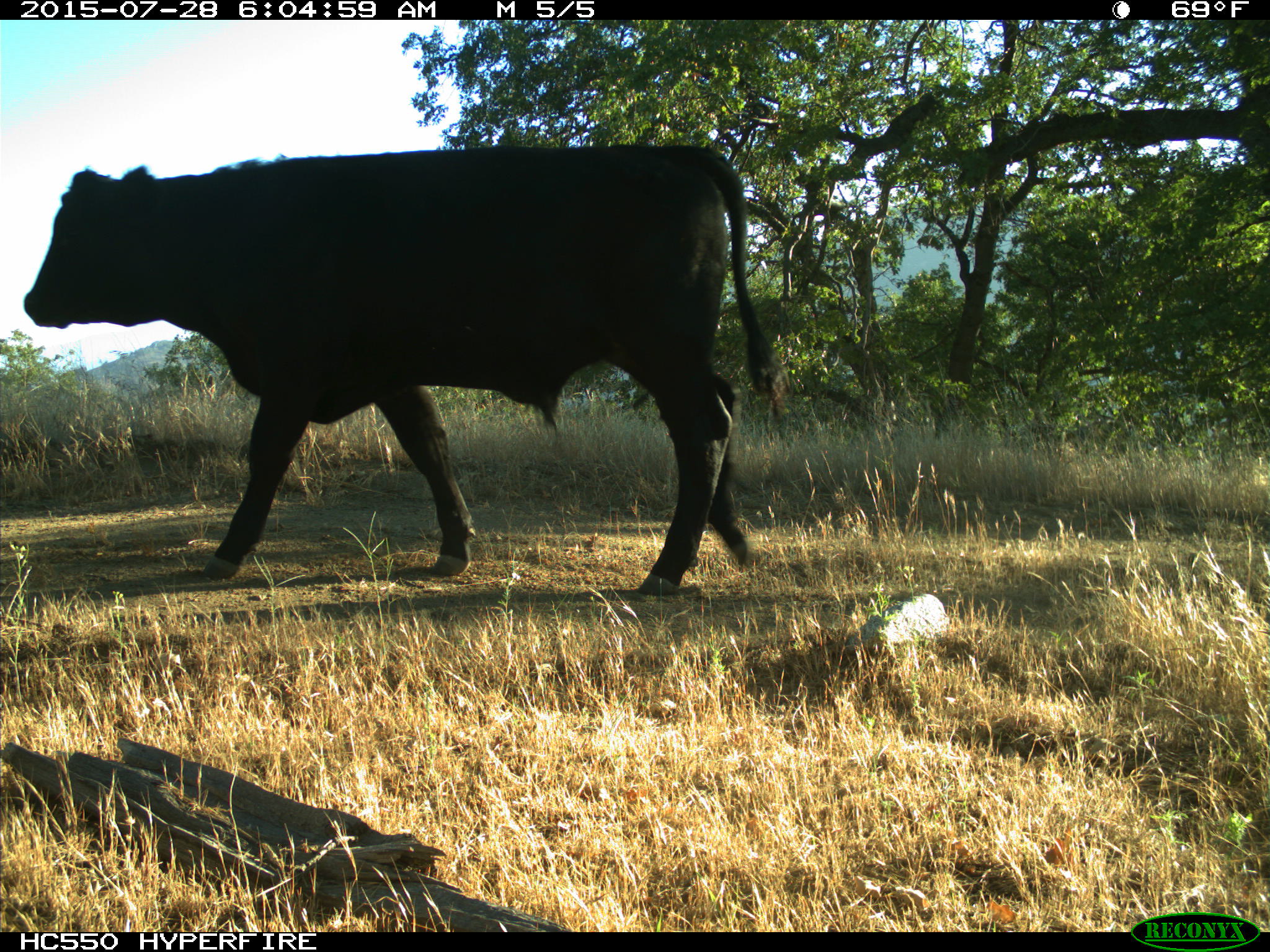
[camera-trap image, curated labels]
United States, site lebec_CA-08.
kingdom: Animalia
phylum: Chordata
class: Mammalia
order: Artiodactyla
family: Bovidae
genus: Bos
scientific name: Bos taurus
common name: domestic cow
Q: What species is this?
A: Bos taurus (domestic cow).